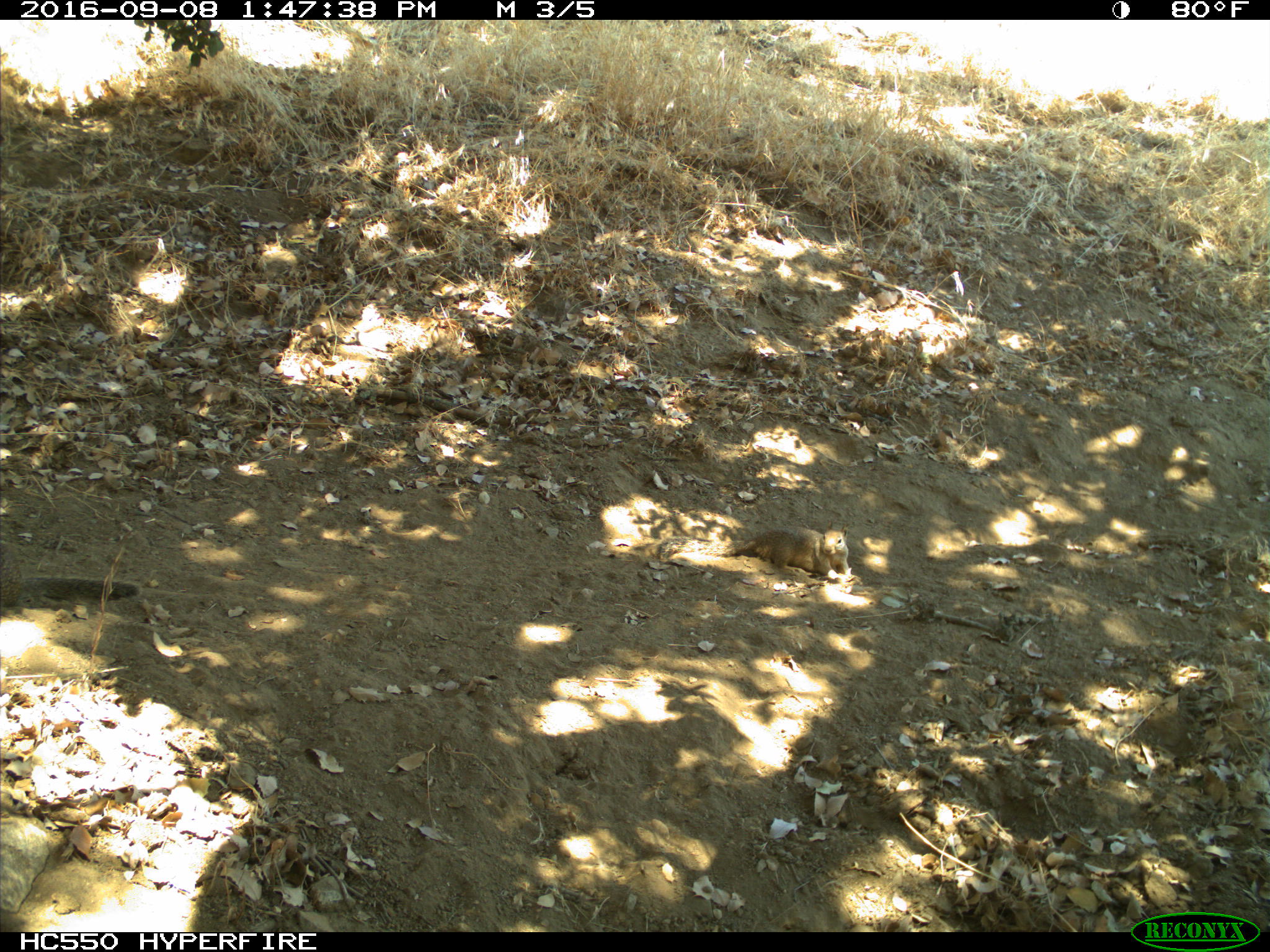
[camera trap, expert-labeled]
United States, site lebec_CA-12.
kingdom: Animalia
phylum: Chordata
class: Mammalia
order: Rodentia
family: Sciuridae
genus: Otospermophilus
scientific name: Otospermophilus beecheyi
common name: california ground squirrel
Otospermophilus beecheyi (california ground squirrel).